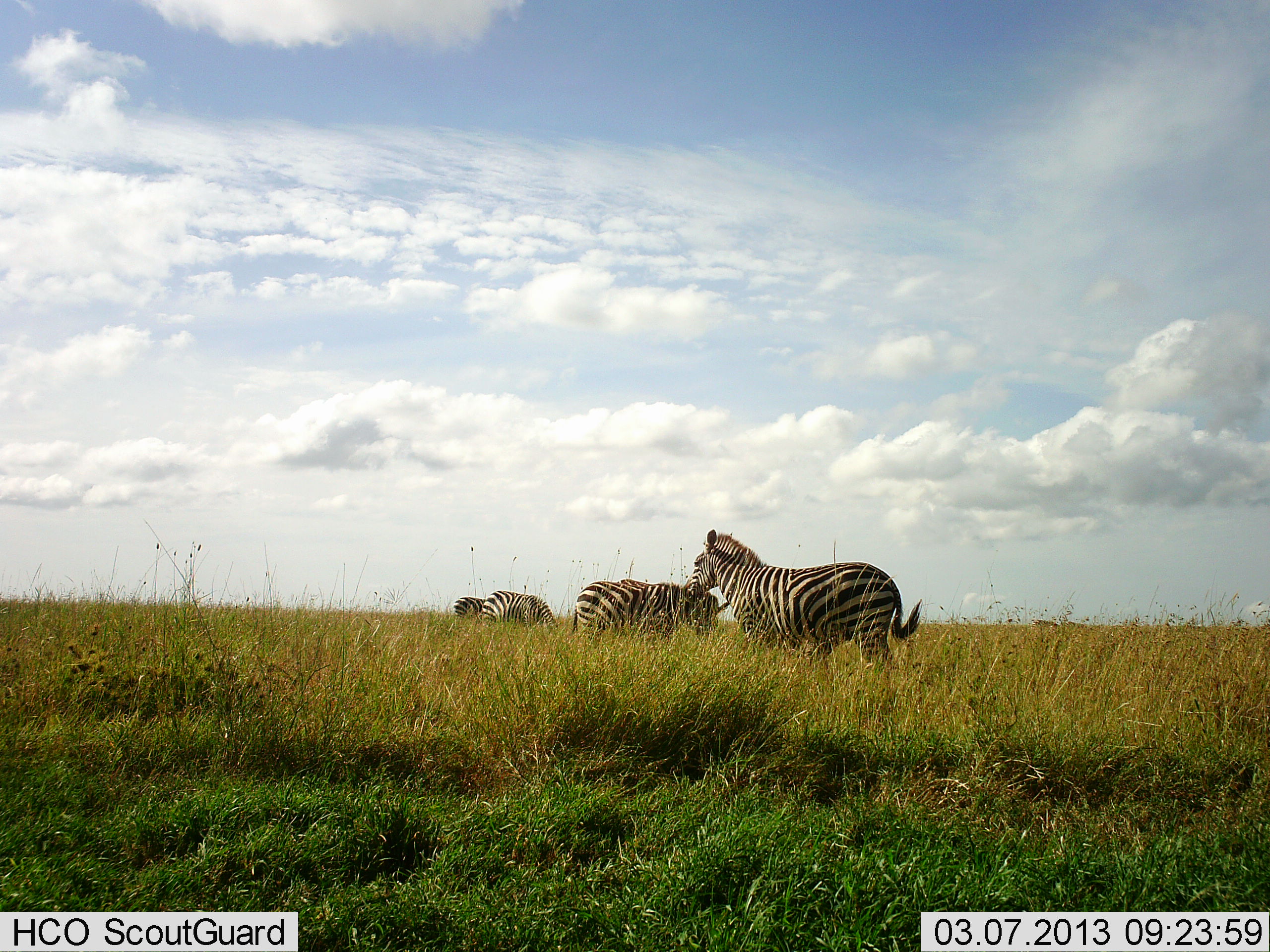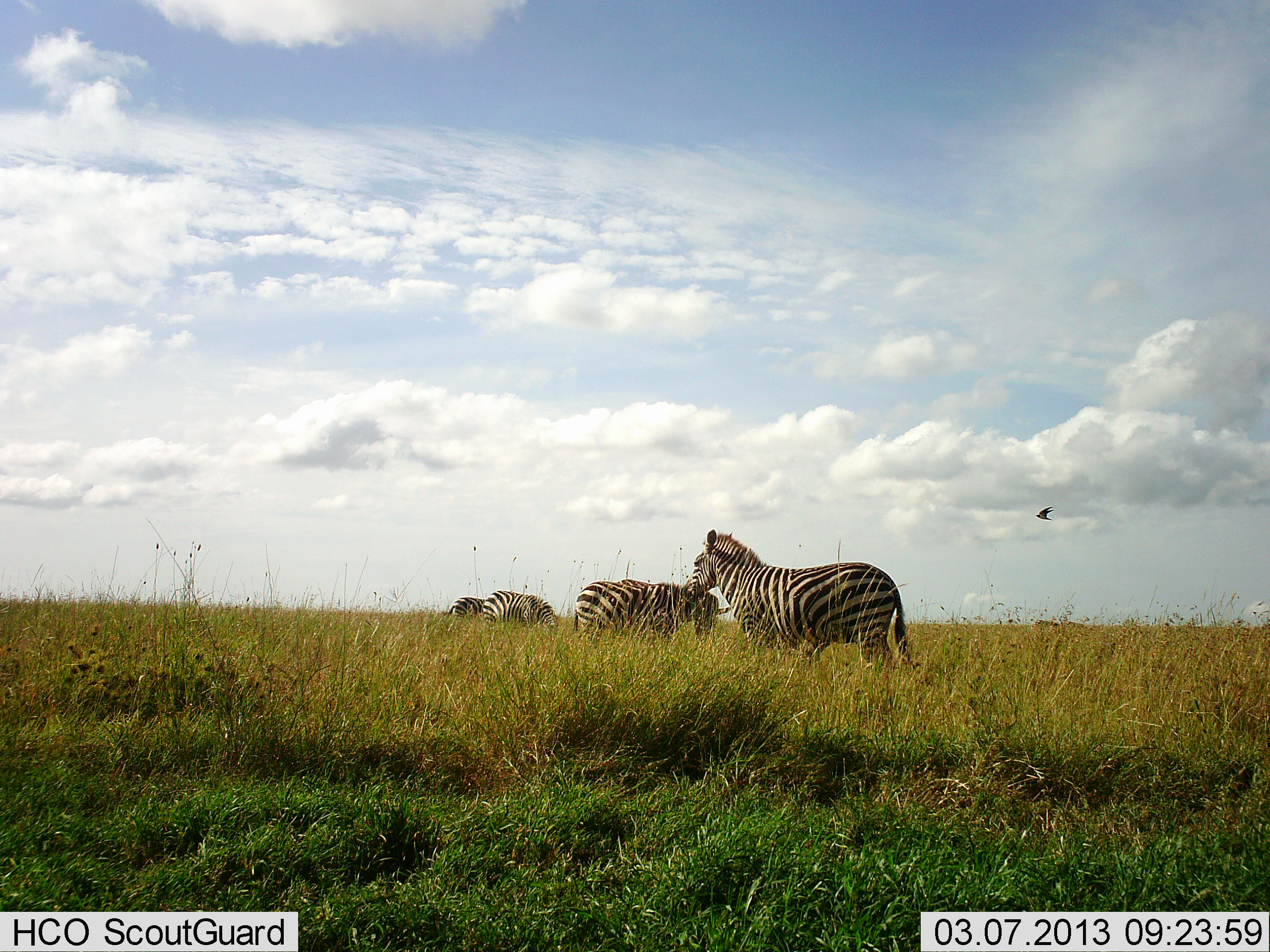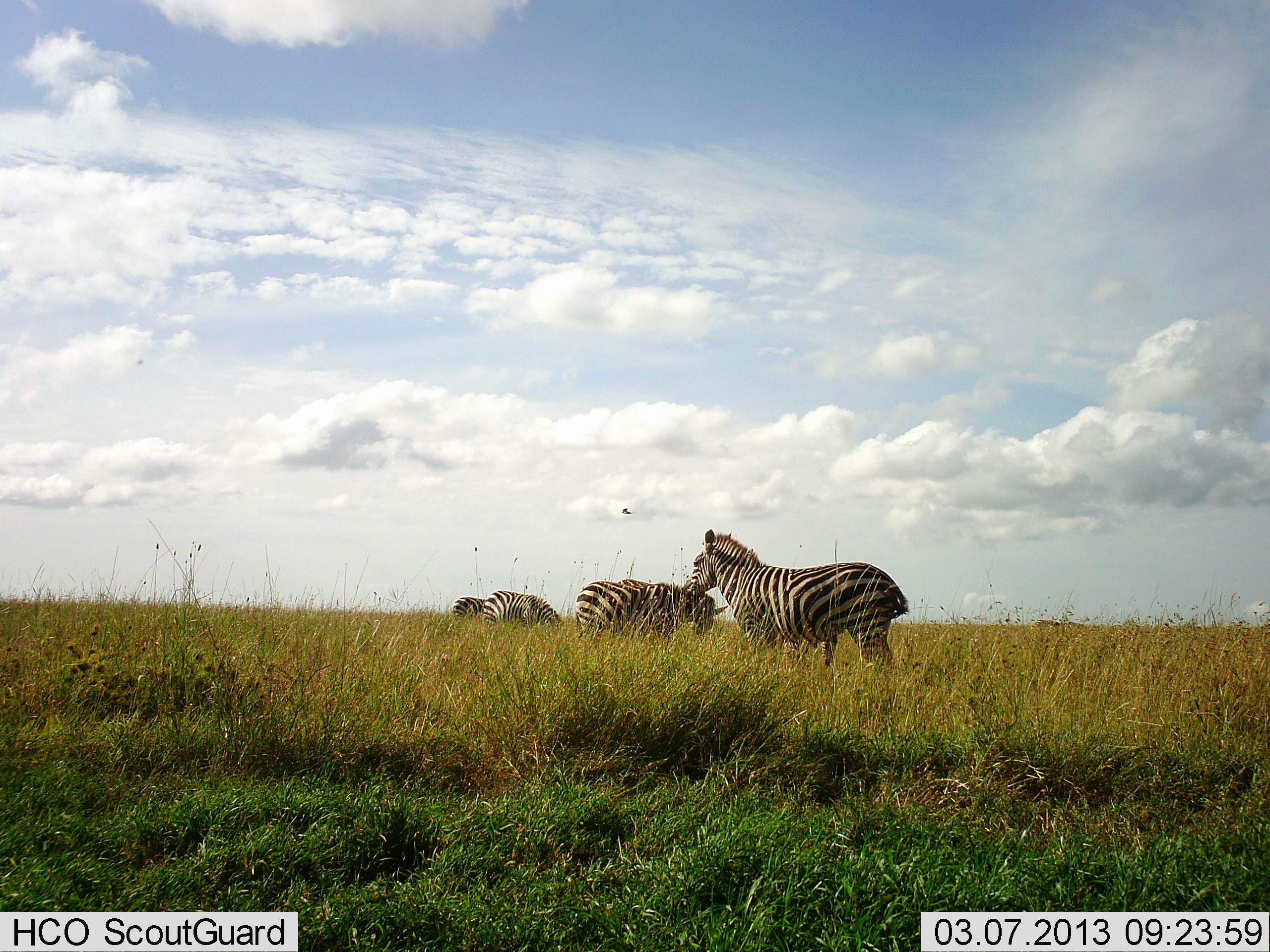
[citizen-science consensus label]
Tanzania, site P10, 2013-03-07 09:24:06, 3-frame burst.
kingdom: Animalia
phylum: Chordata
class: Aves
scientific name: Aves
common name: bird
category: otherbird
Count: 1.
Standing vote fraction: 0%.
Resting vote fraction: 0%.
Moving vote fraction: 100%.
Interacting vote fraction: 0%.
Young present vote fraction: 0%.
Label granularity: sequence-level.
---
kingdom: Animalia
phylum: Chordata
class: Mammalia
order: Perissodactyla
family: Equidae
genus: Equus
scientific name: Equus quagga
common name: plains zebra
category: zebra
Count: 4.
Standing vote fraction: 90%.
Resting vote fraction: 3%.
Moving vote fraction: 6%.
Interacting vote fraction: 3%.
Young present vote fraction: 6%.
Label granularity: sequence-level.